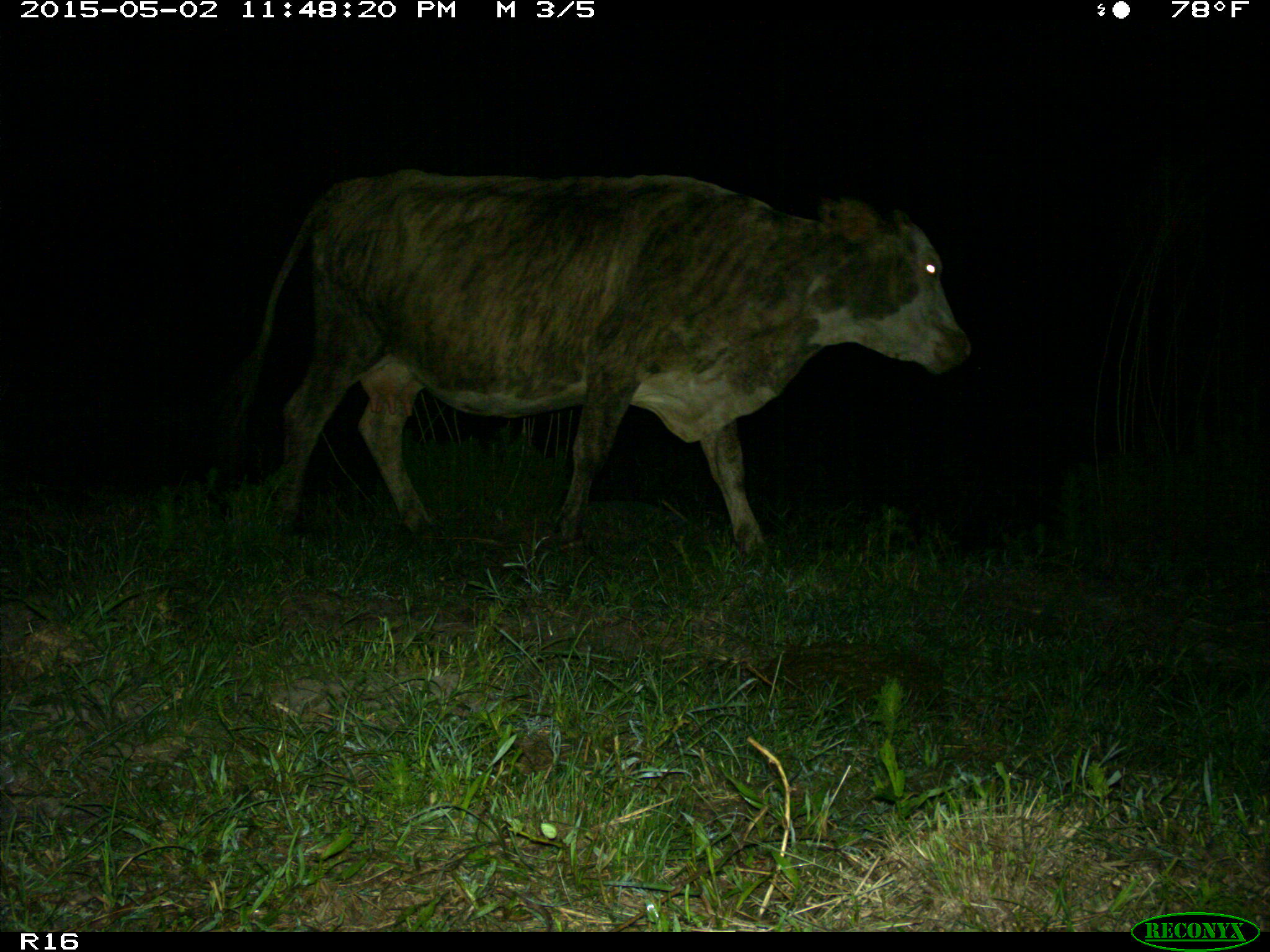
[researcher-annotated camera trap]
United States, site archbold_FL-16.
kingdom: Animalia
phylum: Chordata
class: Mammalia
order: Artiodactyla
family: Bovidae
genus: Bos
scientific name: Bos taurus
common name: domestic cow